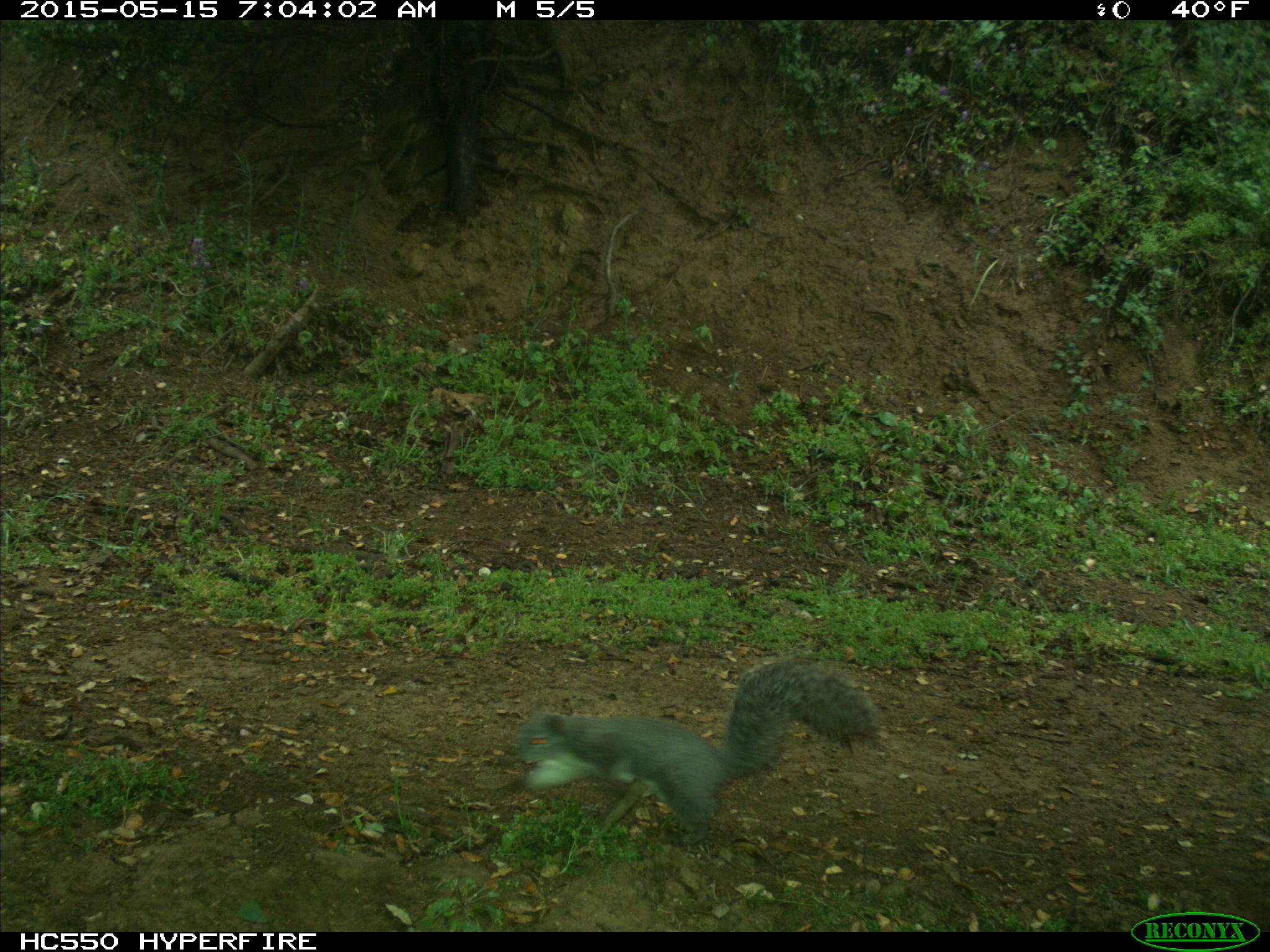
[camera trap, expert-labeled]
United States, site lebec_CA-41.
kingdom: Animalia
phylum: Chordata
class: Mammalia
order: Rodentia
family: Sciuridae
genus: Sciurus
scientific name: Sciurus carolinensis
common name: eastern gray squirrel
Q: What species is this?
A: Sciurus carolinensis (eastern gray squirrel).